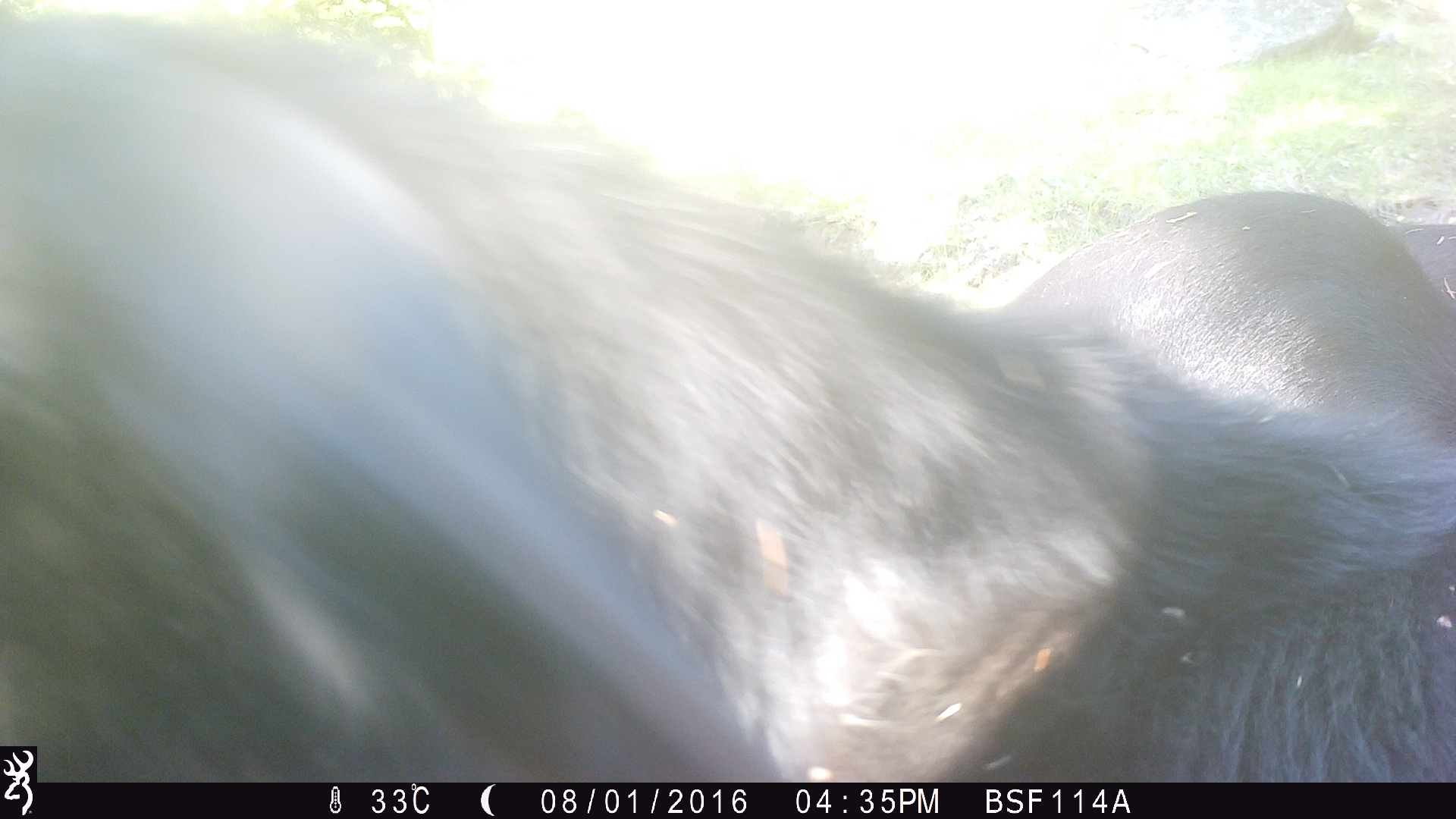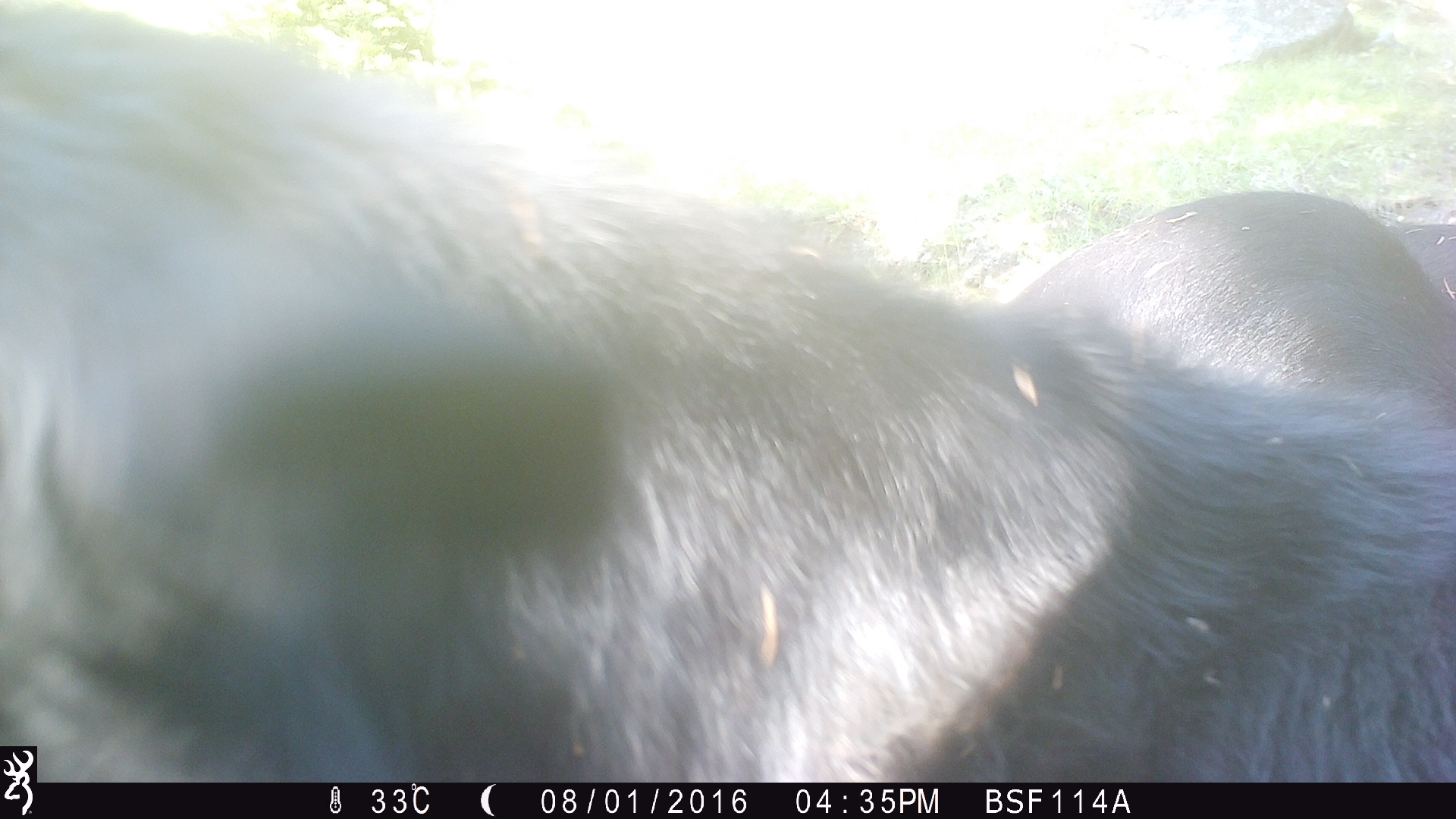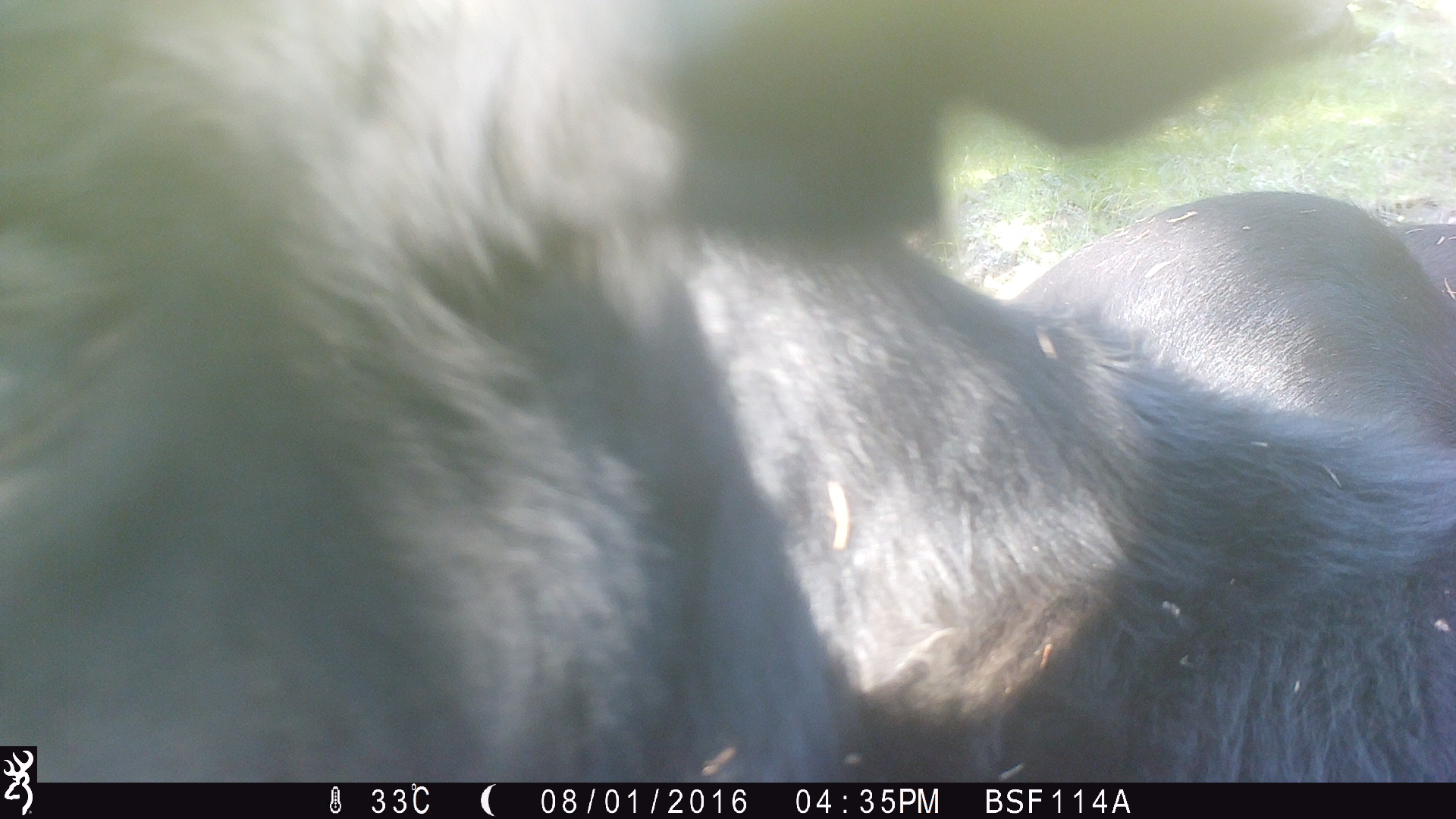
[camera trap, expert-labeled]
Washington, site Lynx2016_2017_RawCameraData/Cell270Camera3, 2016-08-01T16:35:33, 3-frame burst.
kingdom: Animalia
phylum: Chordata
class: Mammalia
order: Artiodactyla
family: Bovidae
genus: Bos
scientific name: Bos taurus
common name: domestic cattle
Domestic cattle (Bos taurus). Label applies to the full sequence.